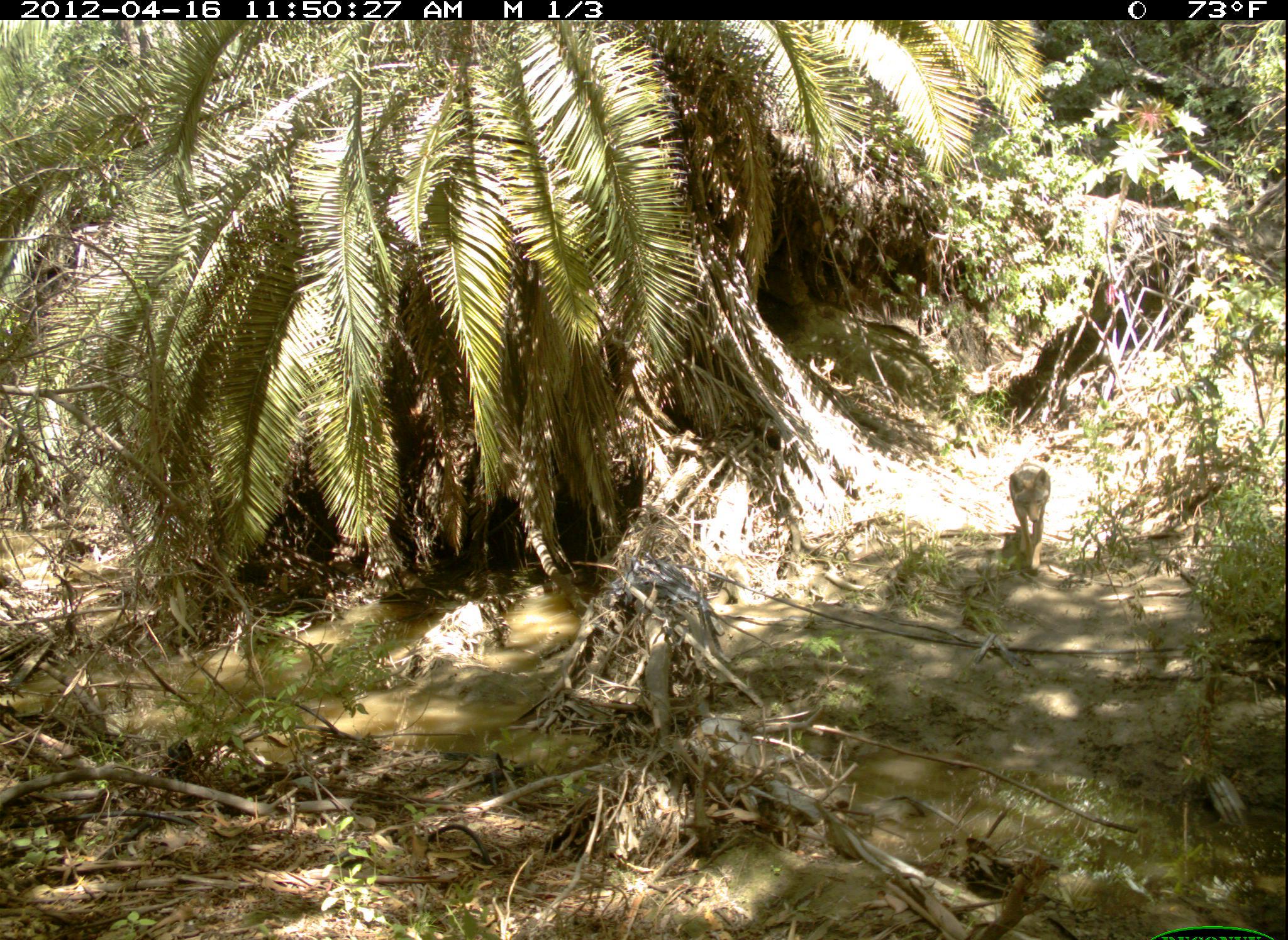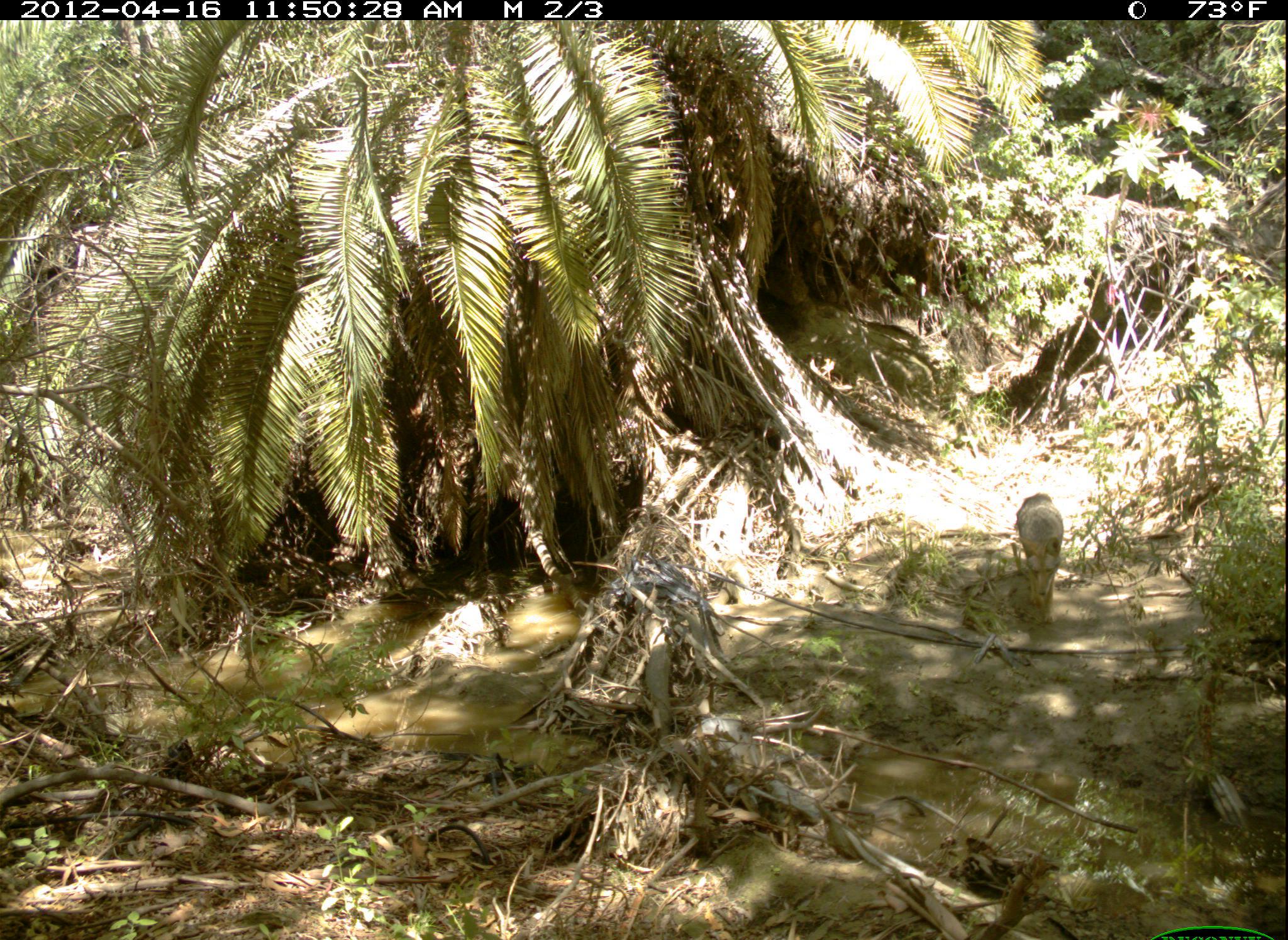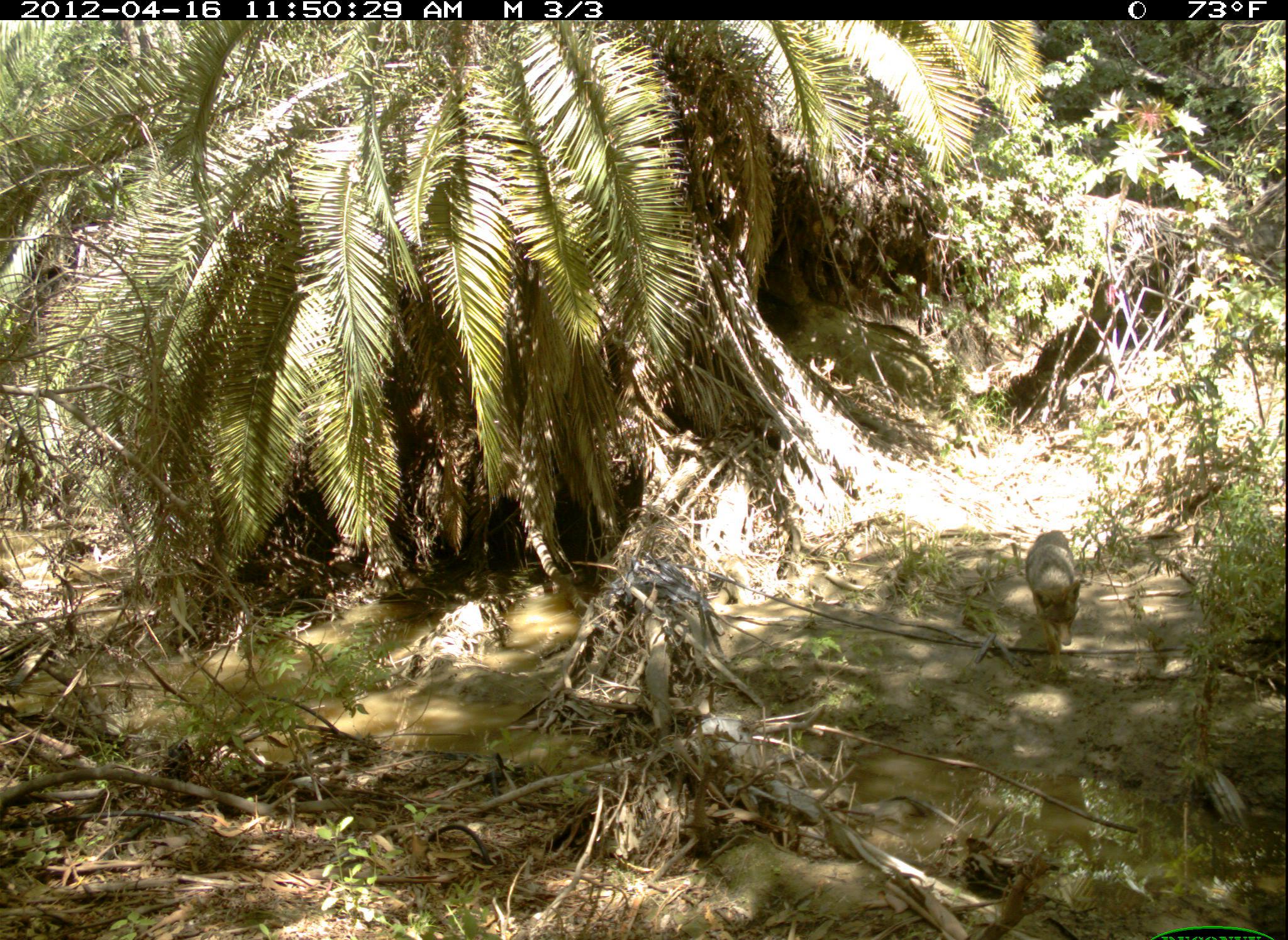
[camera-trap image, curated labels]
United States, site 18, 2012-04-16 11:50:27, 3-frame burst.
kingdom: Animalia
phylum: Chordata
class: Mammalia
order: Carnivora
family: Canidae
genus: Canis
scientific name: Canis latrans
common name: coyote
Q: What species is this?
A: Coyote (Canis latrans).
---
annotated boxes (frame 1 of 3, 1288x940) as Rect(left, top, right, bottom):
coyote: Rect(1009, 457, 1051, 576)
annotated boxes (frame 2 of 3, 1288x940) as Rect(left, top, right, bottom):
coyote: Rect(1016, 493, 1064, 625)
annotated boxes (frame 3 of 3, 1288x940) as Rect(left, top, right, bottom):
coyote: Rect(1025, 530, 1082, 670)